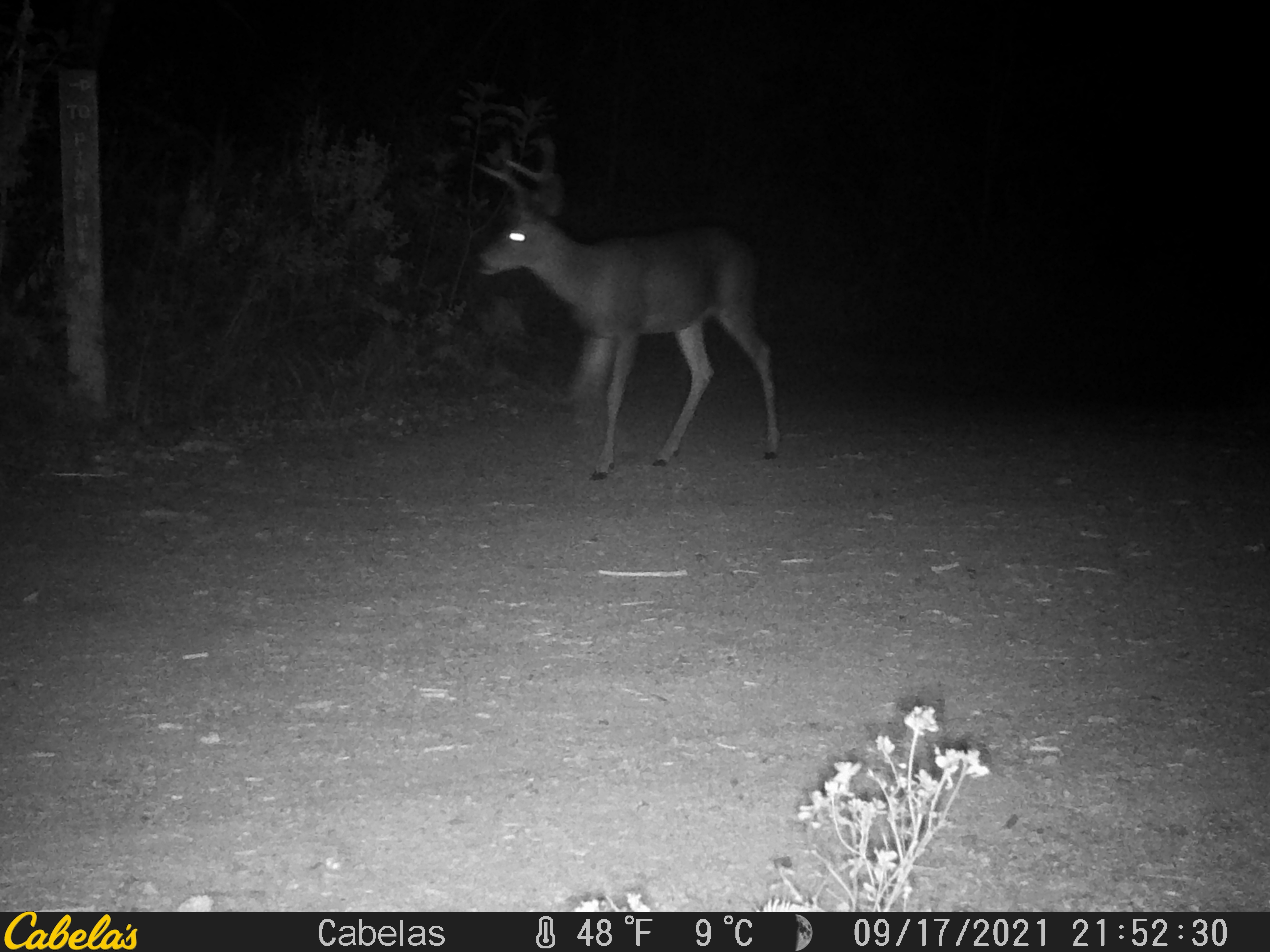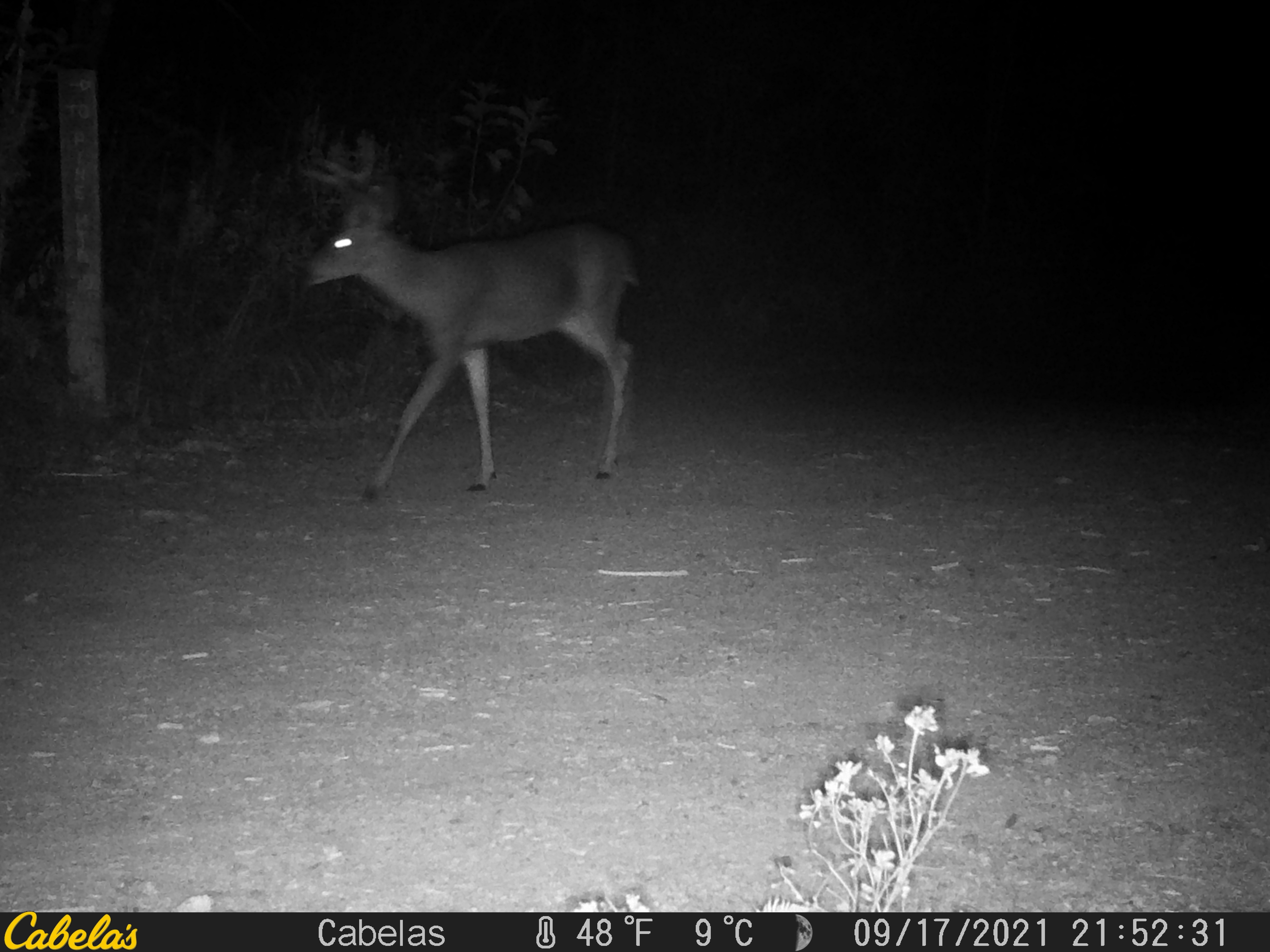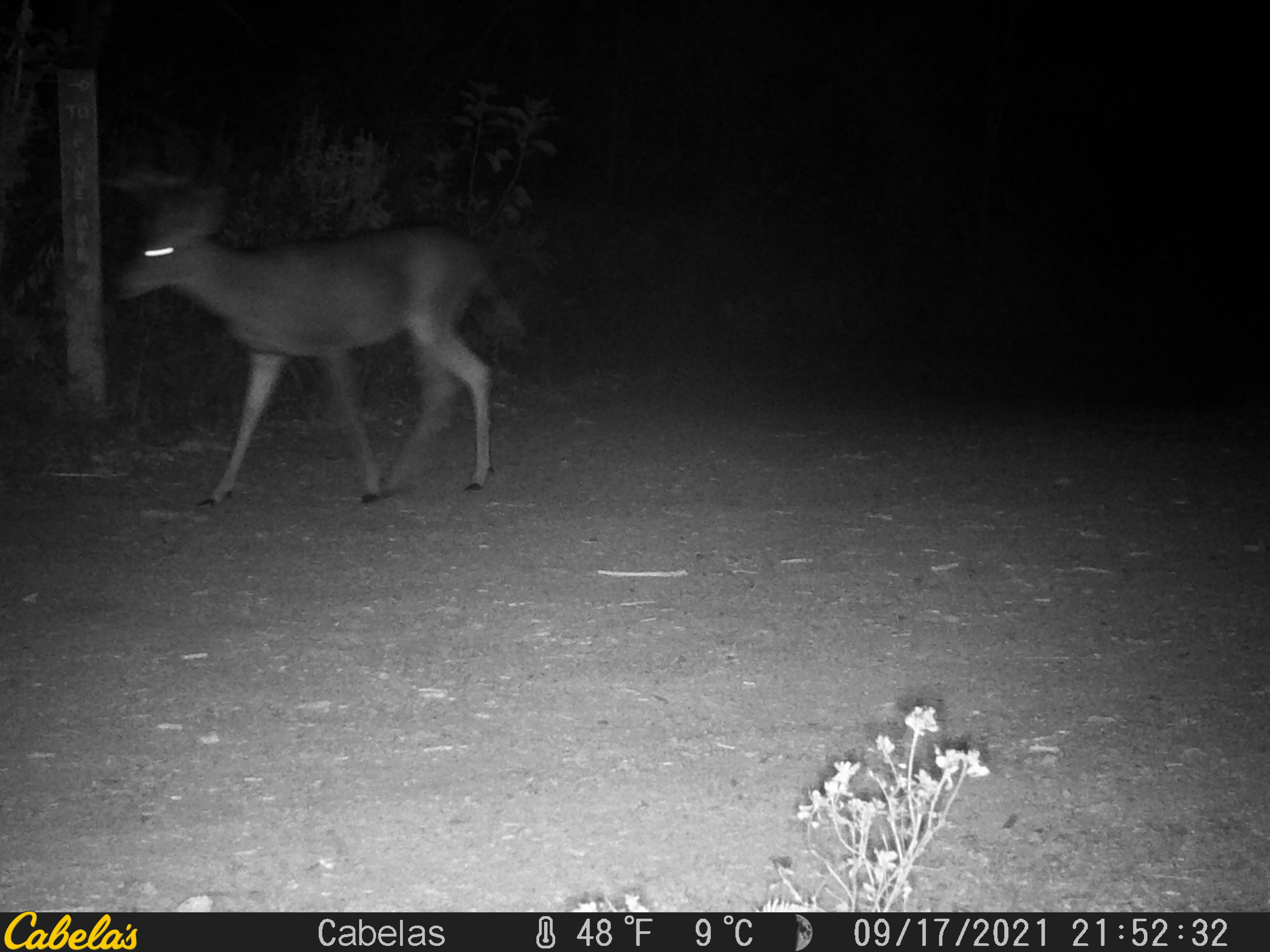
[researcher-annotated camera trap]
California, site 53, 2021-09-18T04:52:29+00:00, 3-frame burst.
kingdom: Animalia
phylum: Chordata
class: Mammalia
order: Artiodactyla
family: Cervidae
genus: Odocoileus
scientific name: Odocoileus hemionus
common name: mule deer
Mule deer (Odocoileus hemionus).